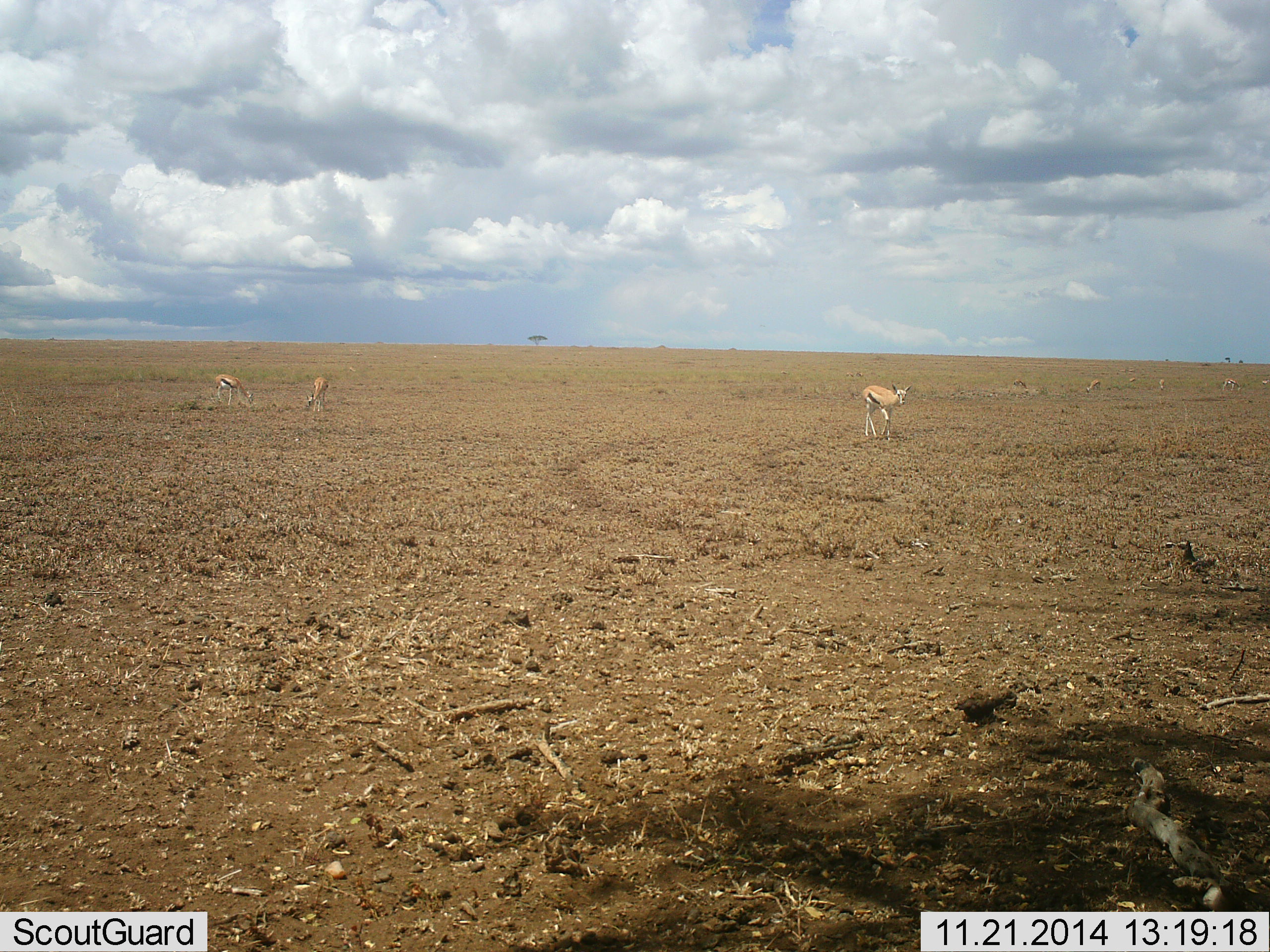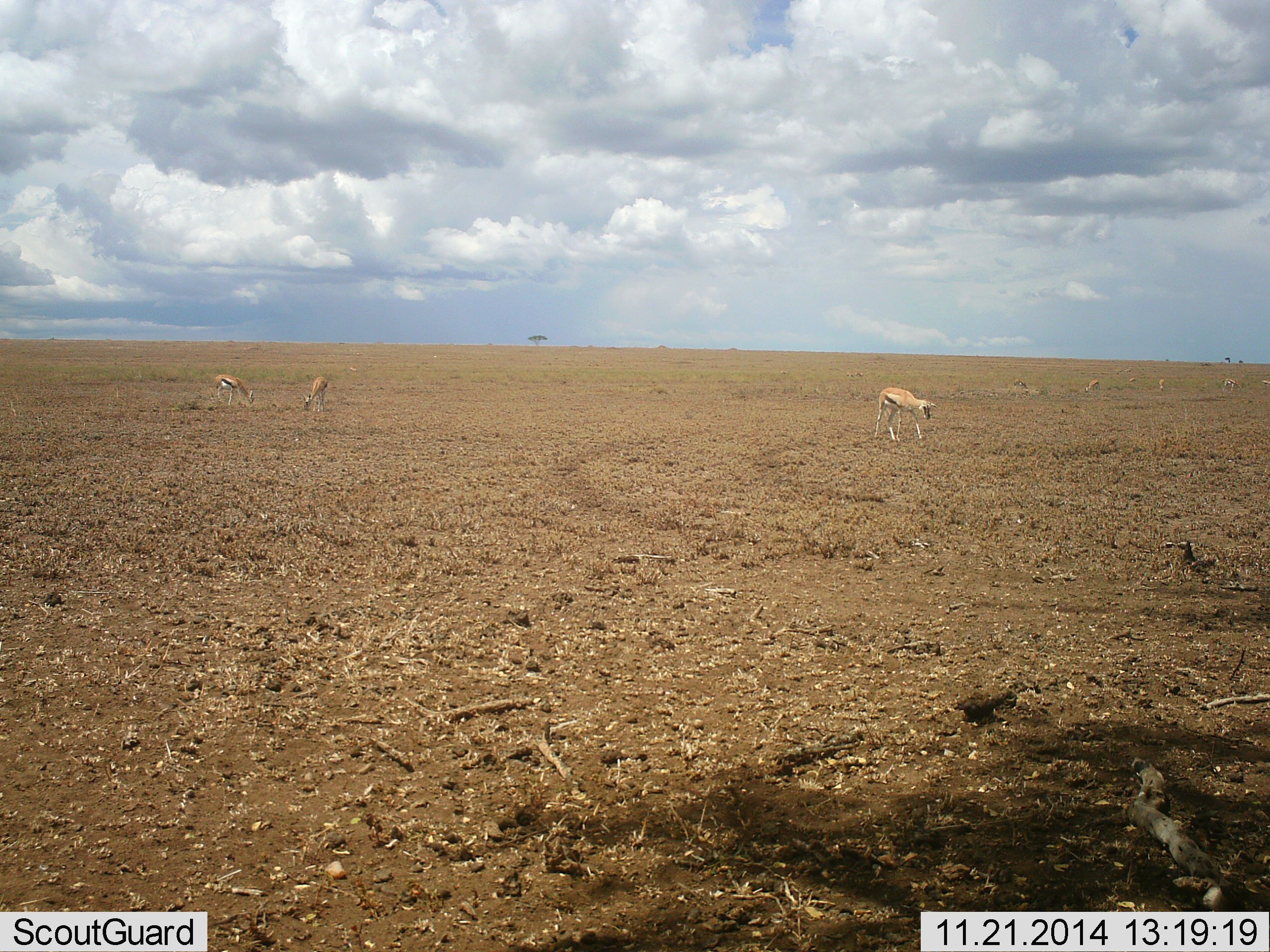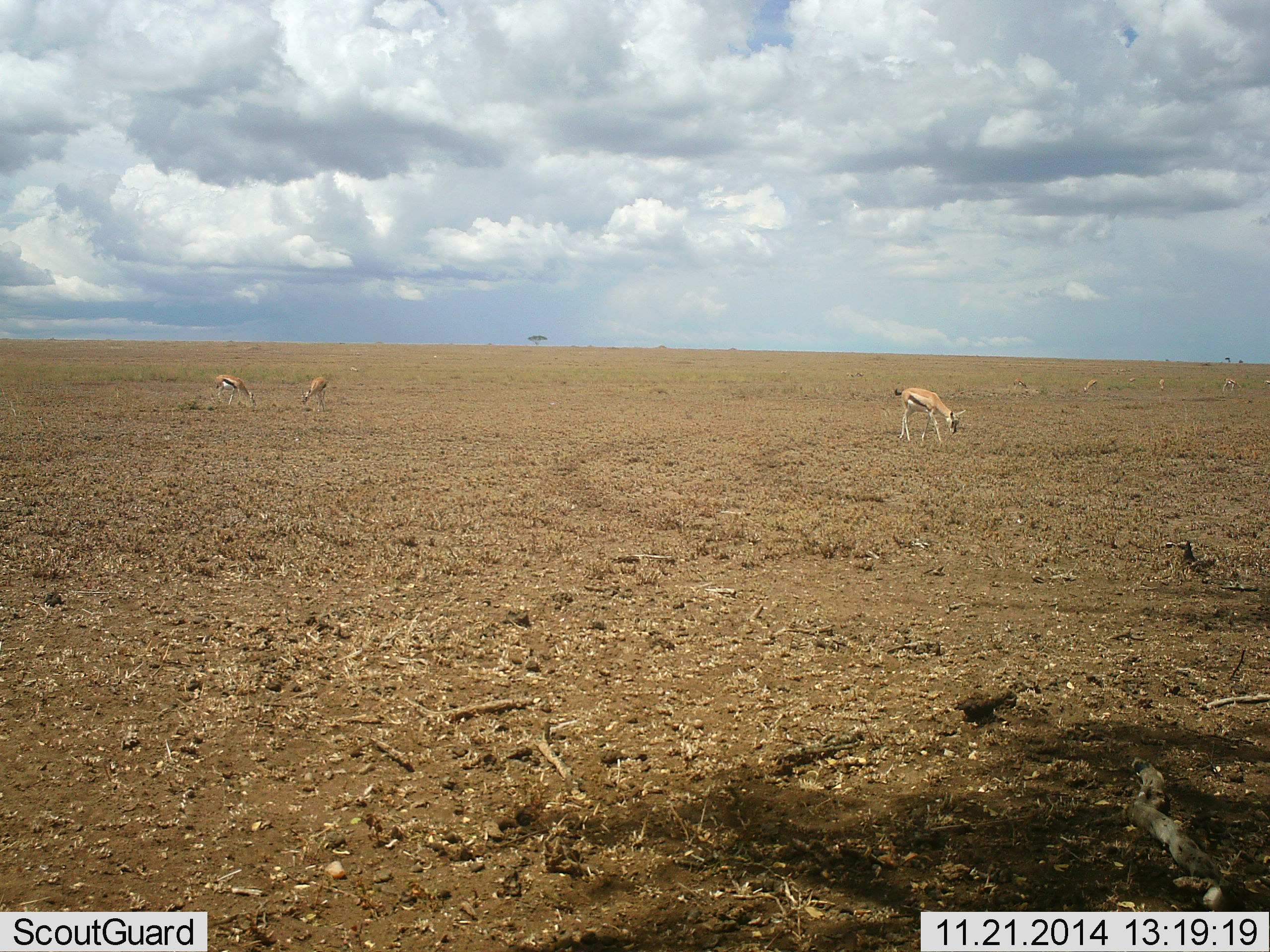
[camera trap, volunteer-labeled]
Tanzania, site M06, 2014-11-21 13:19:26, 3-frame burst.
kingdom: Animalia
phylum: Chordata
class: Mammalia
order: Artiodactyla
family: Bovidae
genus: Eudorcas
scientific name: Eudorcas thomsonii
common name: thomson's gazelle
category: gazellethomsons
Gazellethomsons (thomson's gazelle) (Eudorcas thomsonii), count 4. Behavior (volunteer vote fractions): standing 50%, resting 10%, moving 40%, interacting 0%. Young present (vote fraction): 0%. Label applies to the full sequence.